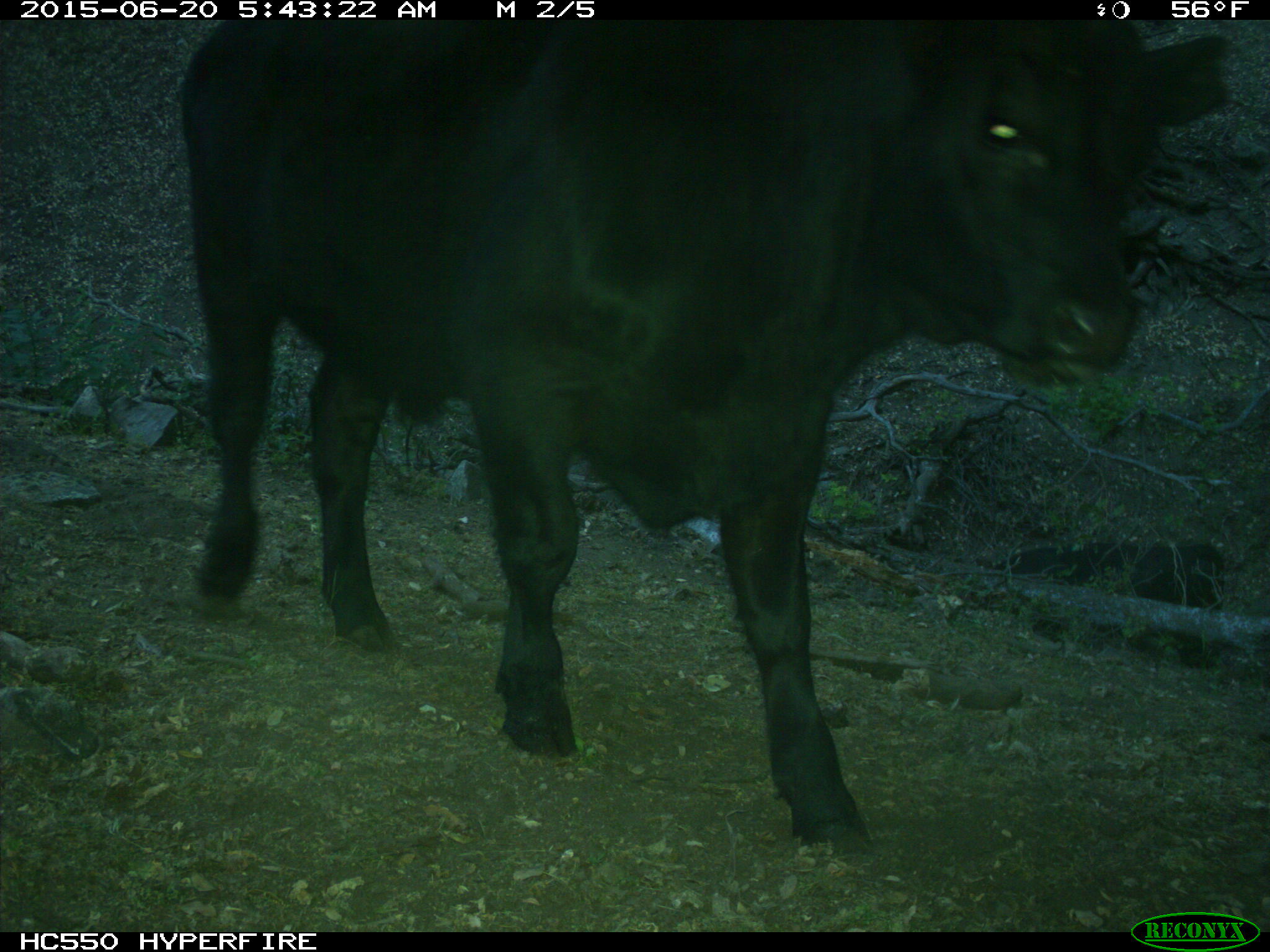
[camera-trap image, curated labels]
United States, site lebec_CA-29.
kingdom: Animalia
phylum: Chordata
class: Mammalia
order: Artiodactyla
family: Bovidae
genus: Bos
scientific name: Bos taurus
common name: domestic cow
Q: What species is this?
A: Bos taurus (domestic cow).